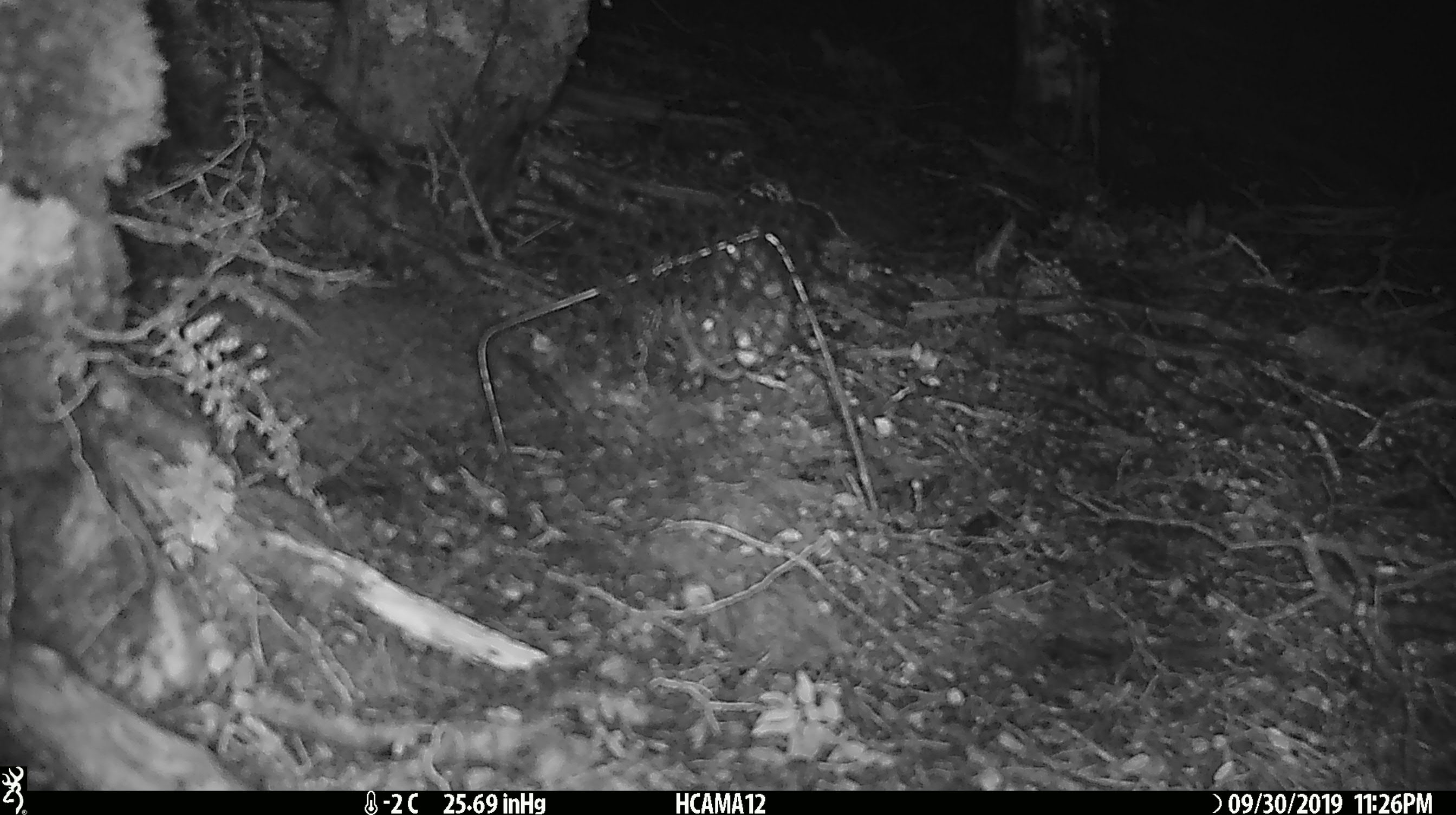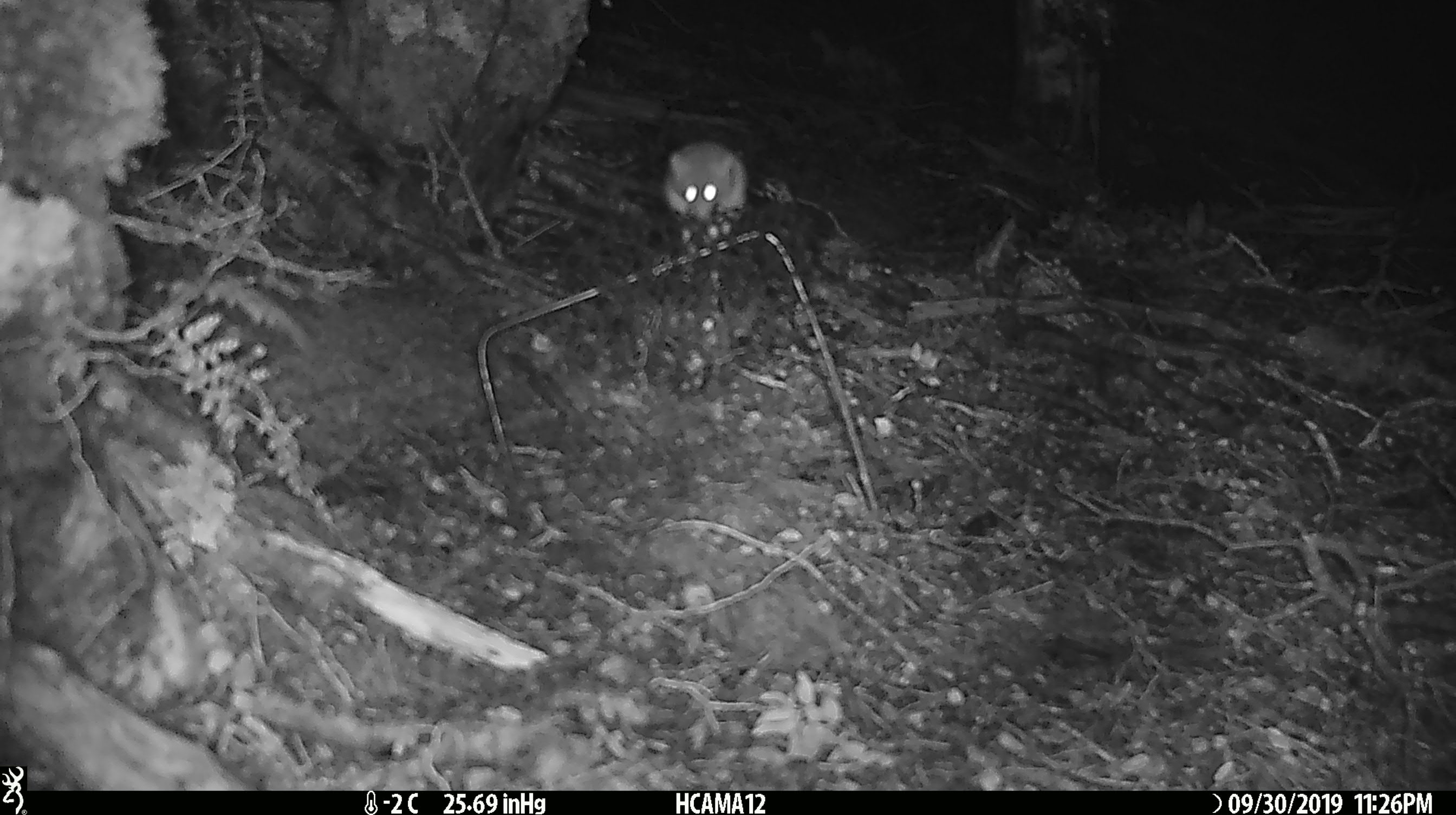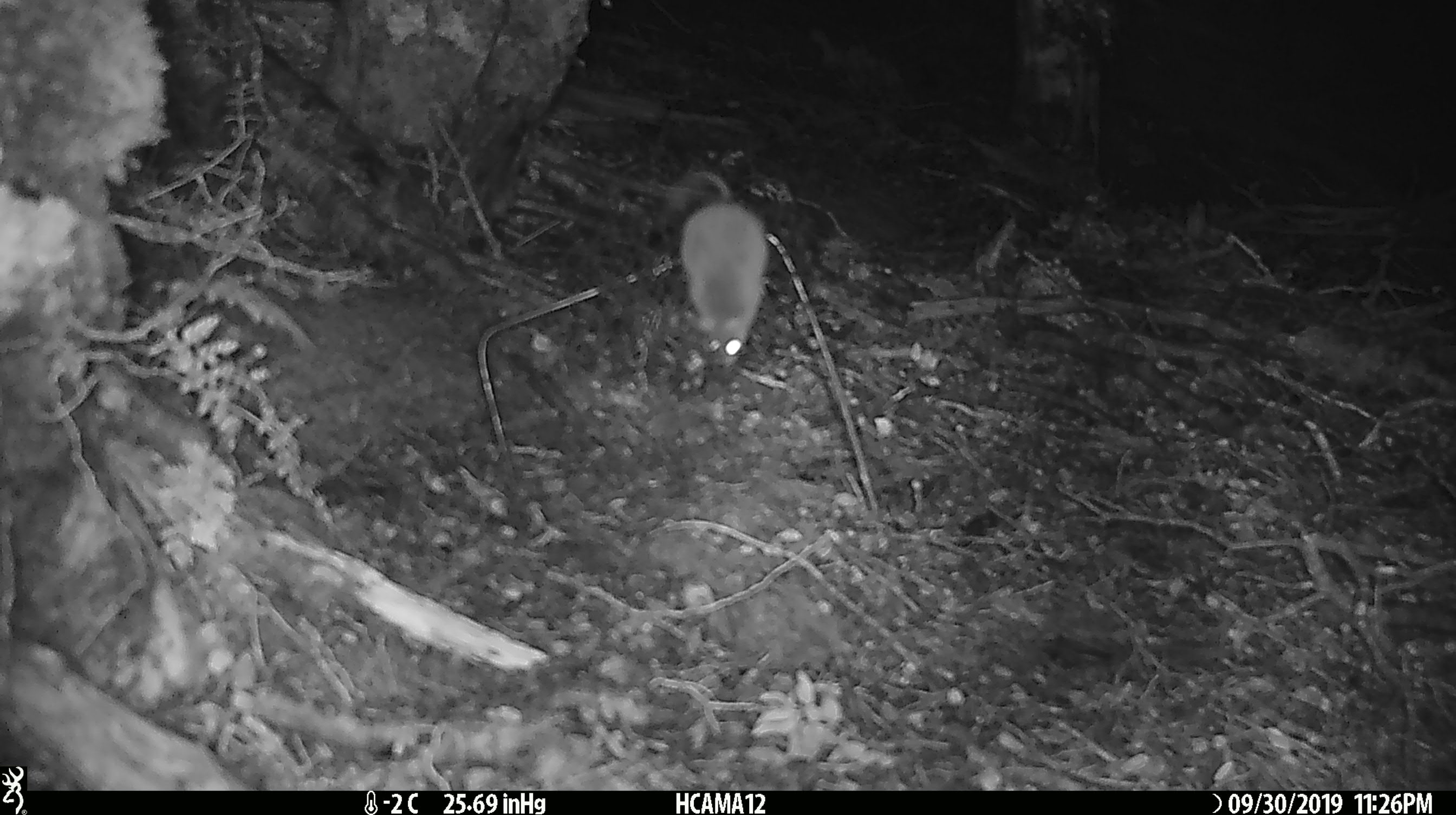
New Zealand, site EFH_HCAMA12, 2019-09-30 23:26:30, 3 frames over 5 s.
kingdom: Animalia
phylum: Chordata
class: Mammalia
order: Rodentia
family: Muridae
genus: Mus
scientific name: Mus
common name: mouse